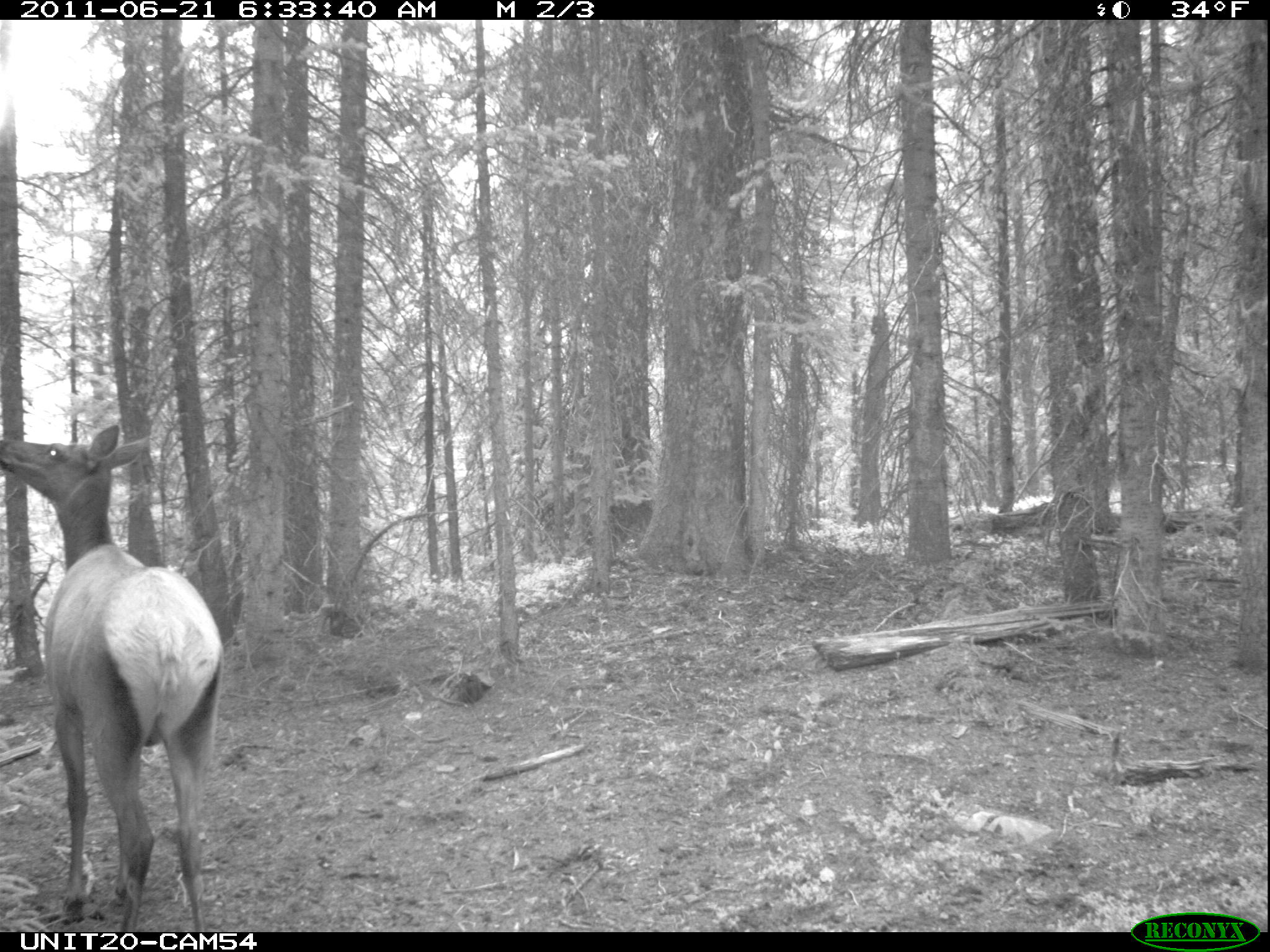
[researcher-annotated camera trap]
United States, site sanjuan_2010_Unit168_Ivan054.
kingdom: Animalia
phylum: Chordata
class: Mammalia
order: Artiodactyla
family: Cervidae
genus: Cervus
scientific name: Cervus elaphus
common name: red deer